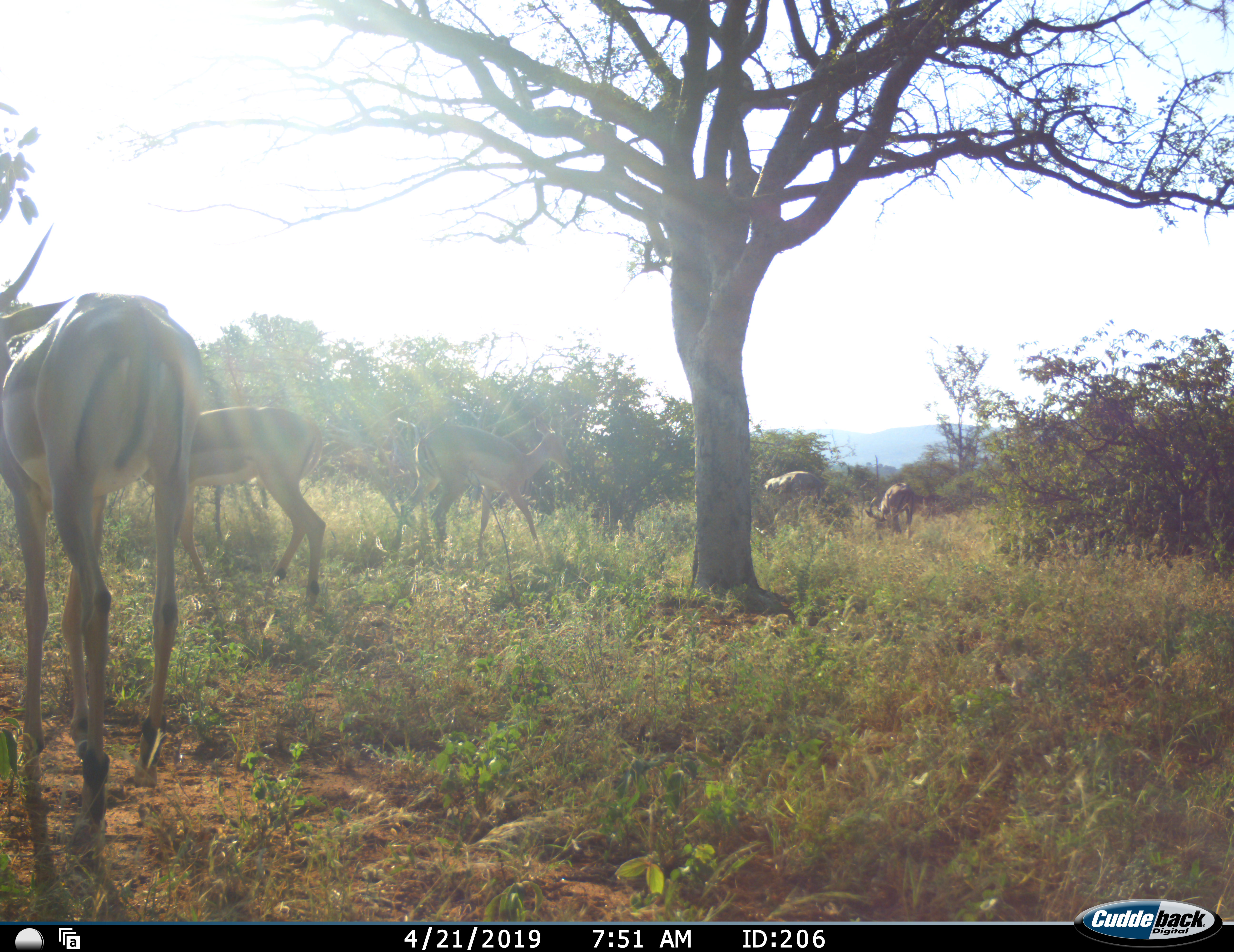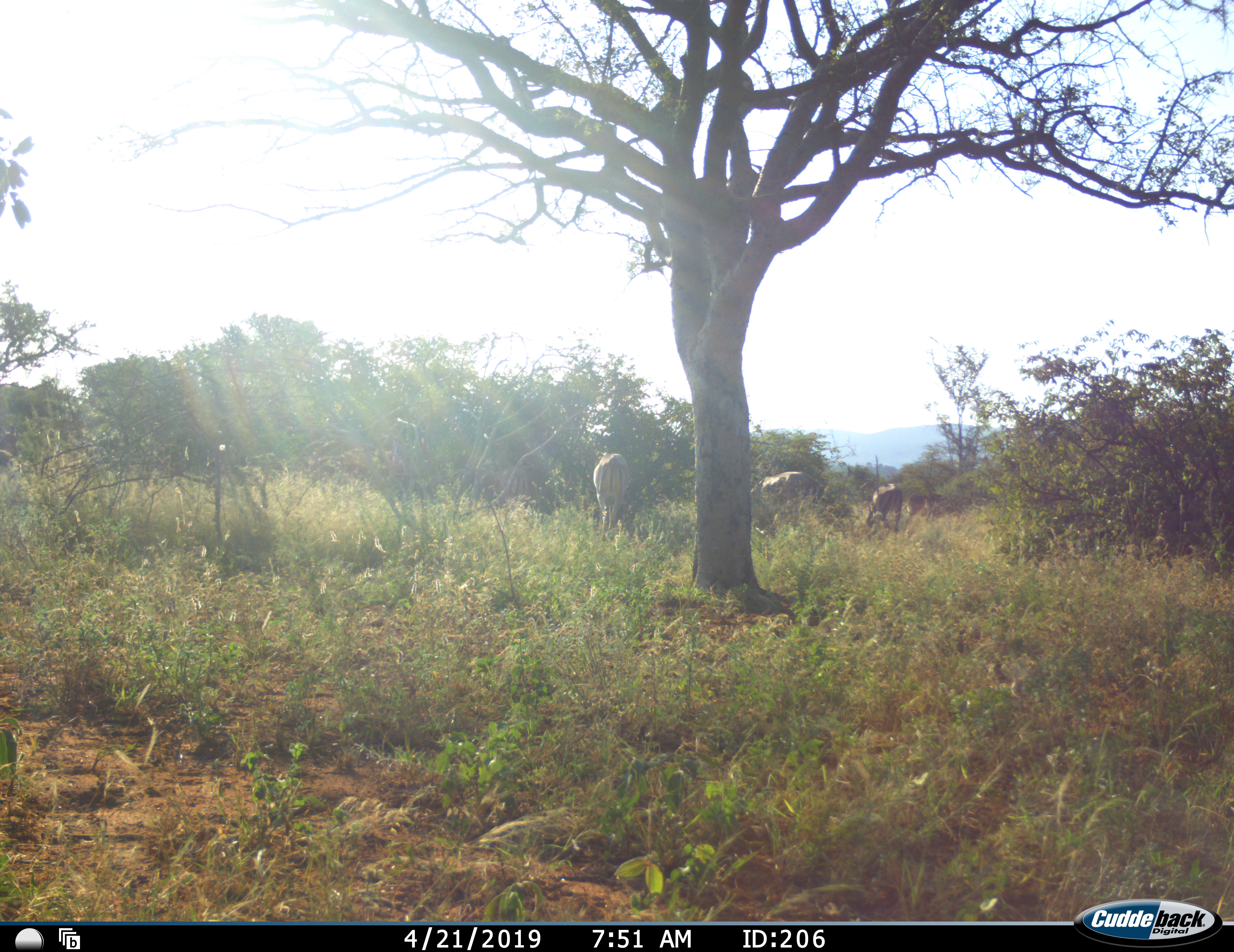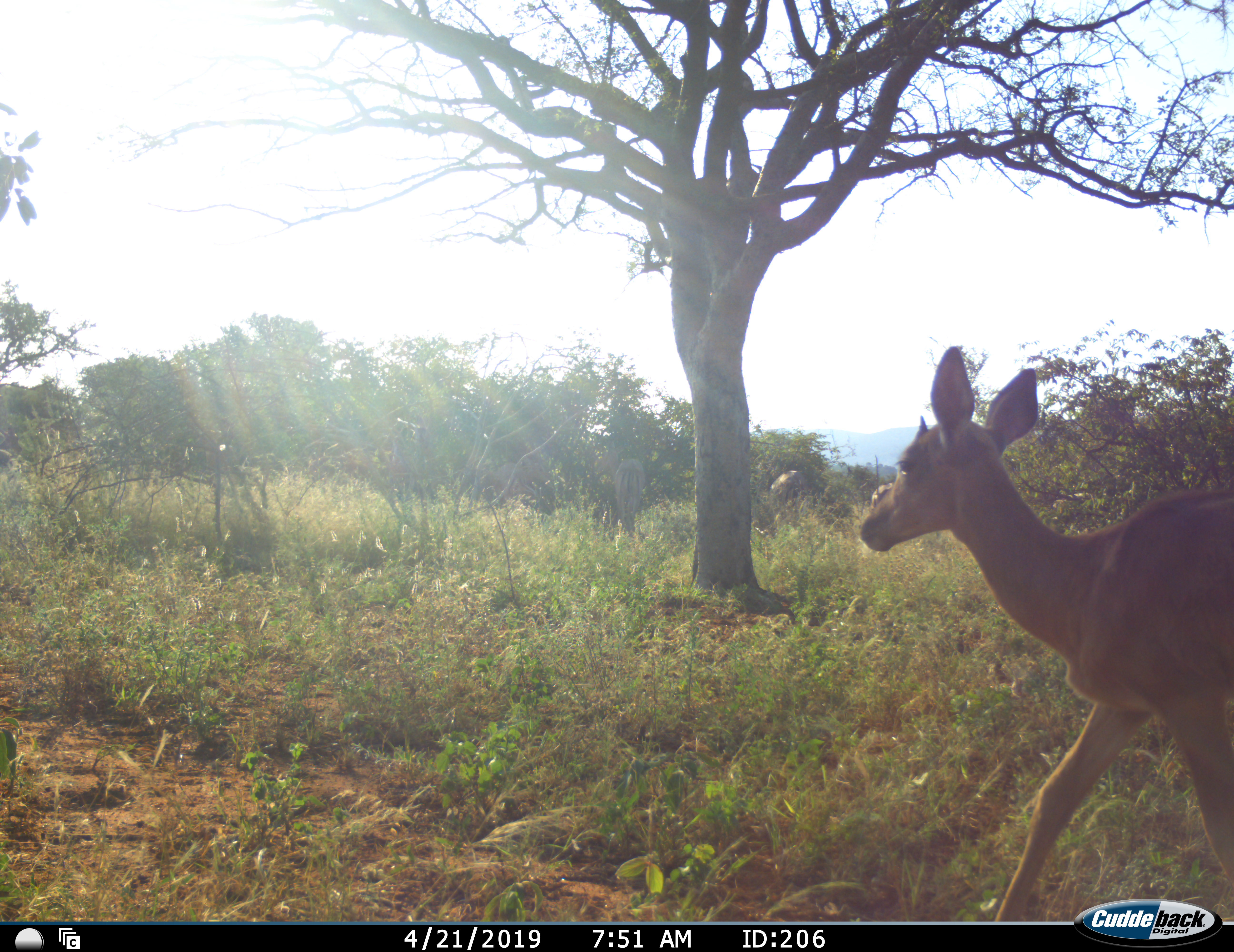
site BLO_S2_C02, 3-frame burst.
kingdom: Animalia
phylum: Chordata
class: Mammalia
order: Artiodactyla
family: Bovidae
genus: Aepyceros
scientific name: Aepyceros melampus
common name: impala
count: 5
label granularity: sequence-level